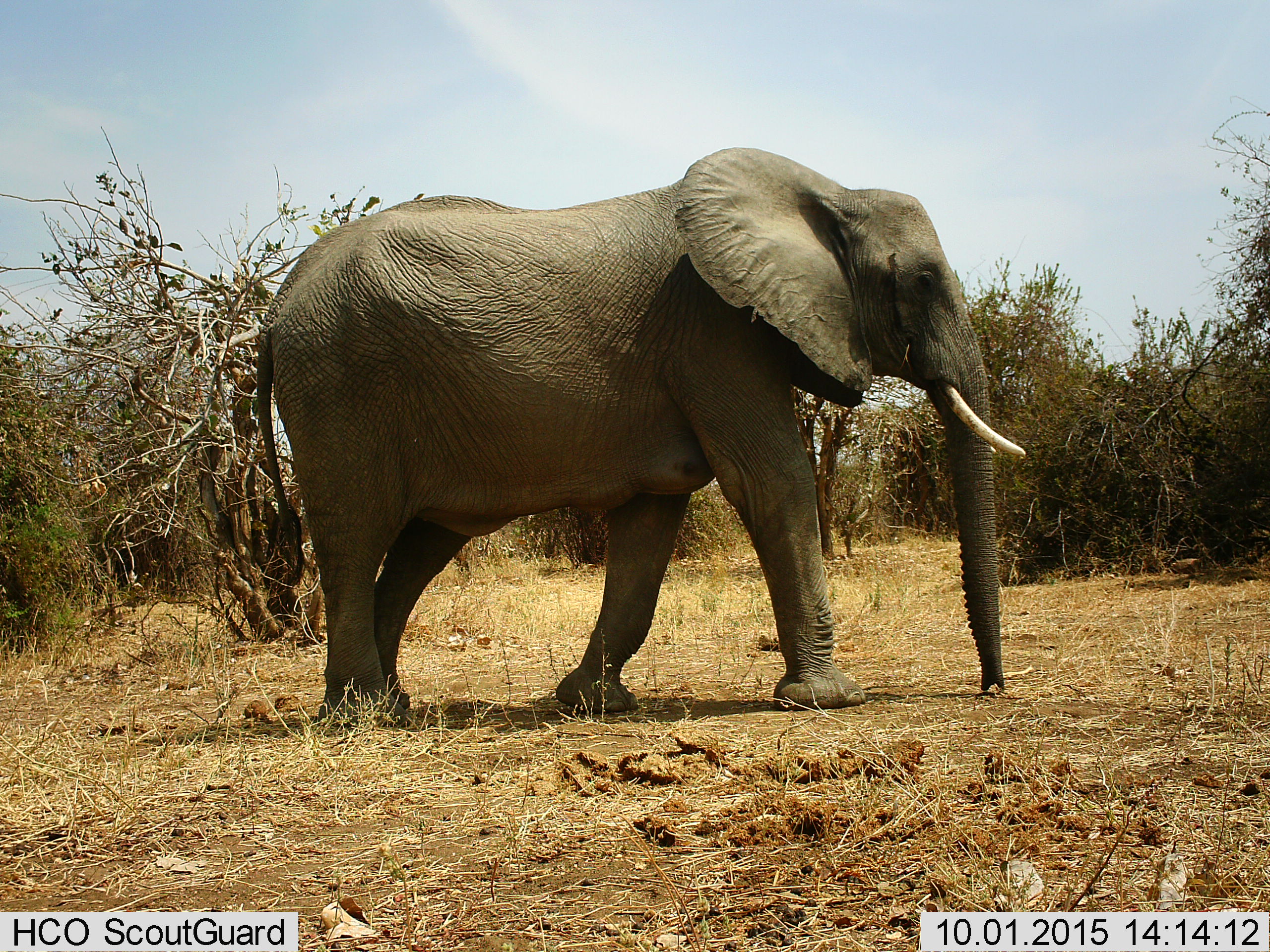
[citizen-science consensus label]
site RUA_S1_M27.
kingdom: Animalia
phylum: Chordata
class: Mammalia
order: Proboscidea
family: Elephantidae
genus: Loxodonta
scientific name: Loxodonta africana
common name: african bush elephant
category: elephant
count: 1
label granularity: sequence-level